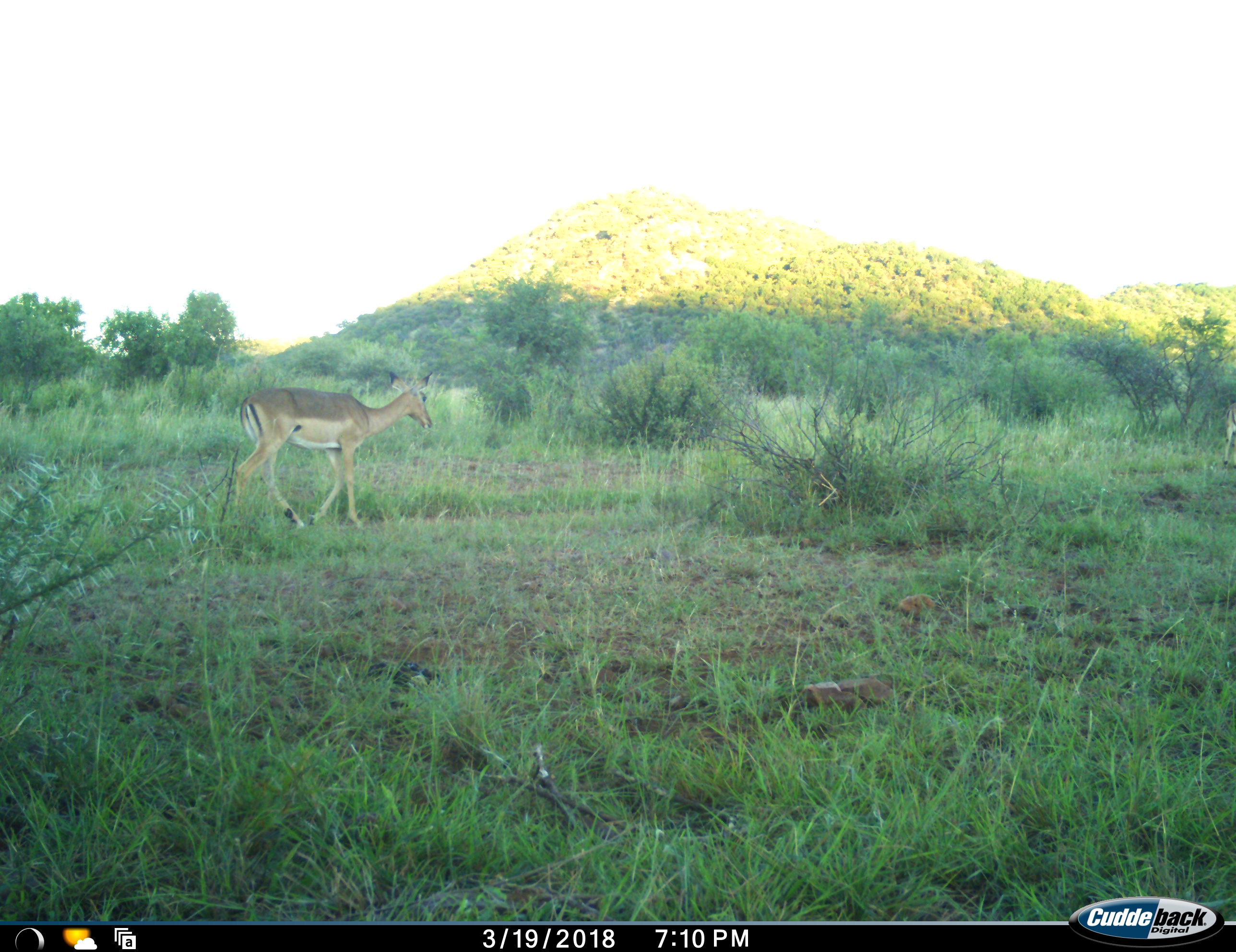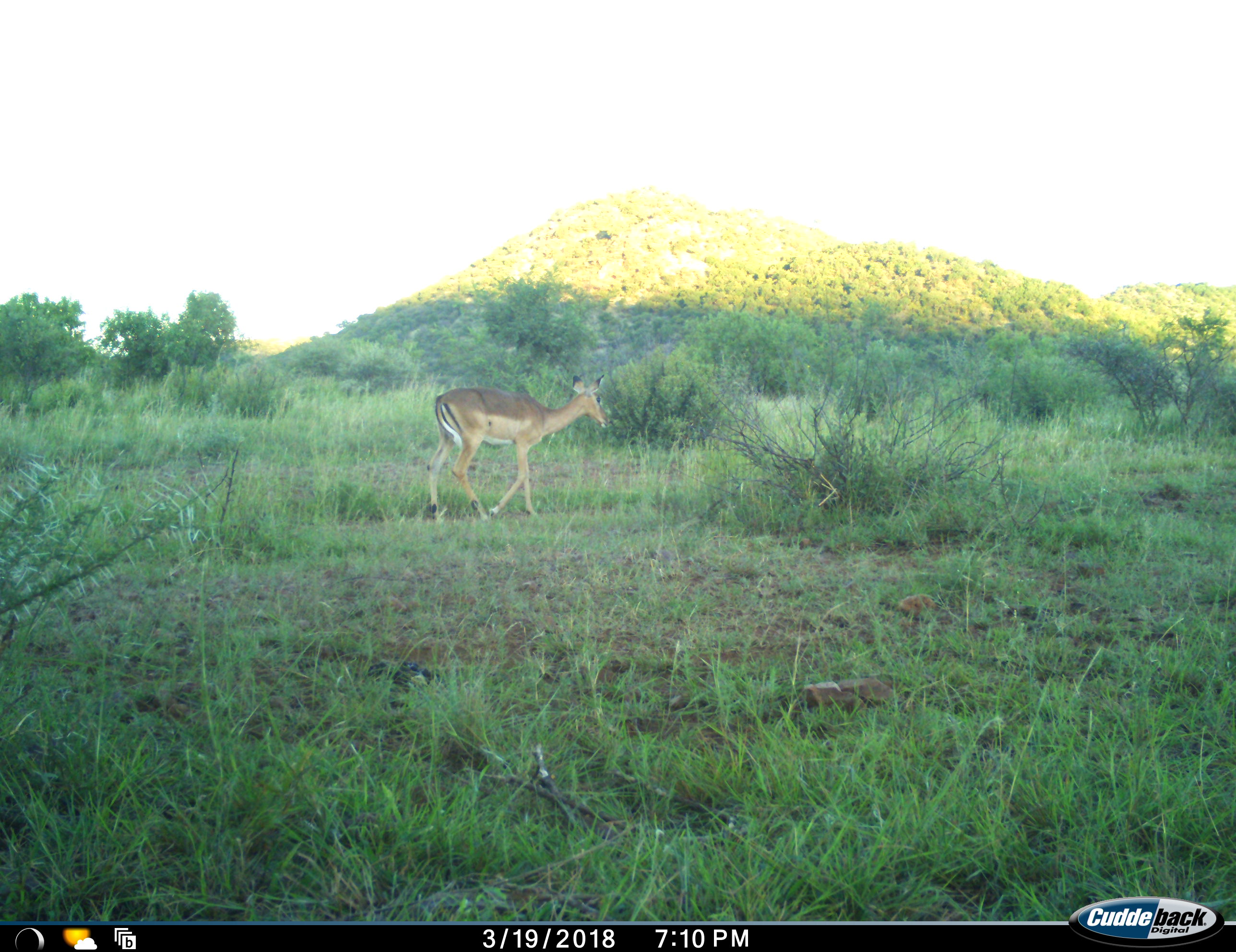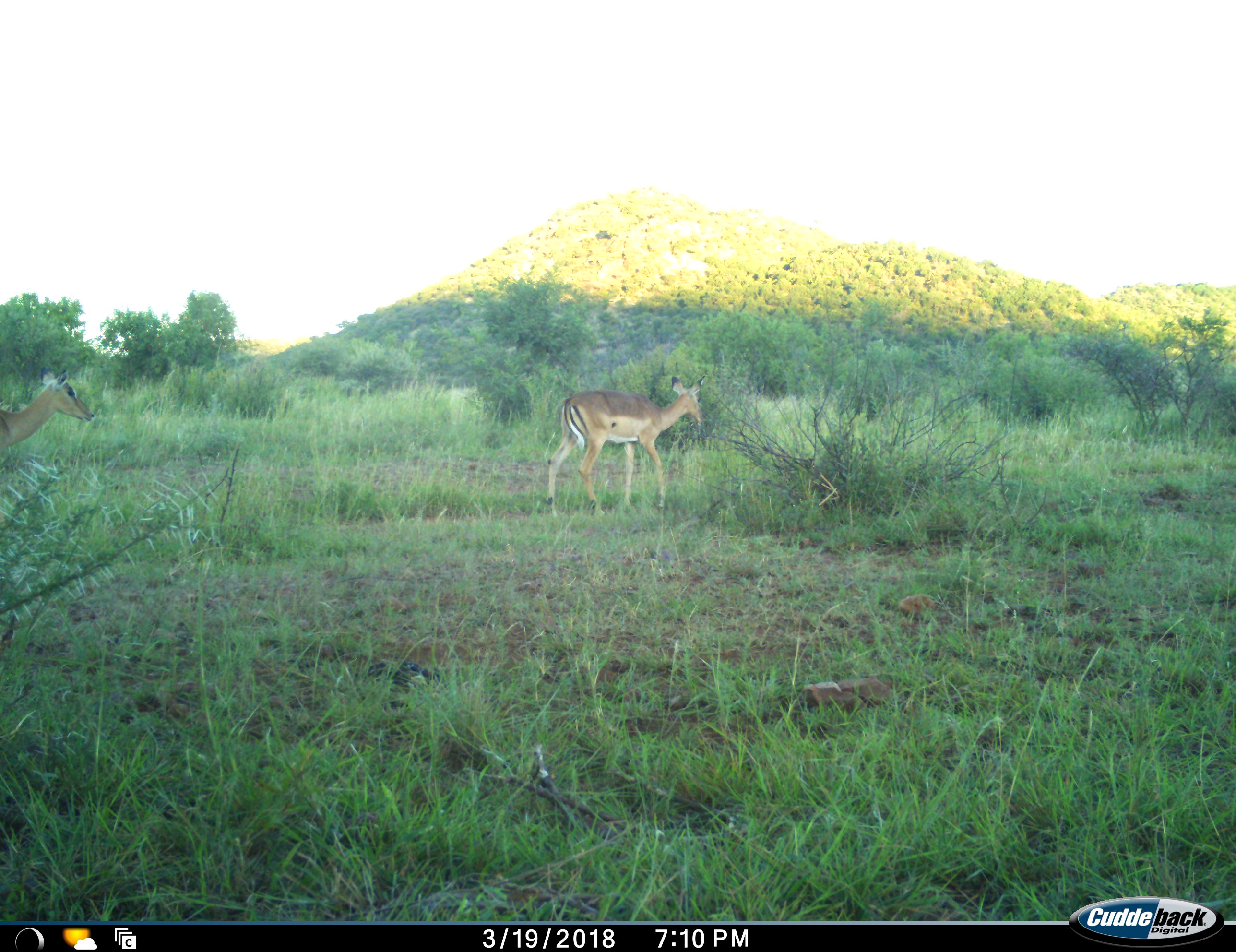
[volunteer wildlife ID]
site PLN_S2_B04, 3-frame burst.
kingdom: Animalia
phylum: Chordata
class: Mammalia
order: Artiodactyla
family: Bovidae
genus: Aepyceros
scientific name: Aepyceros melampus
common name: impala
Impala (Aepyceros melampus), count 3. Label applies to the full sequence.